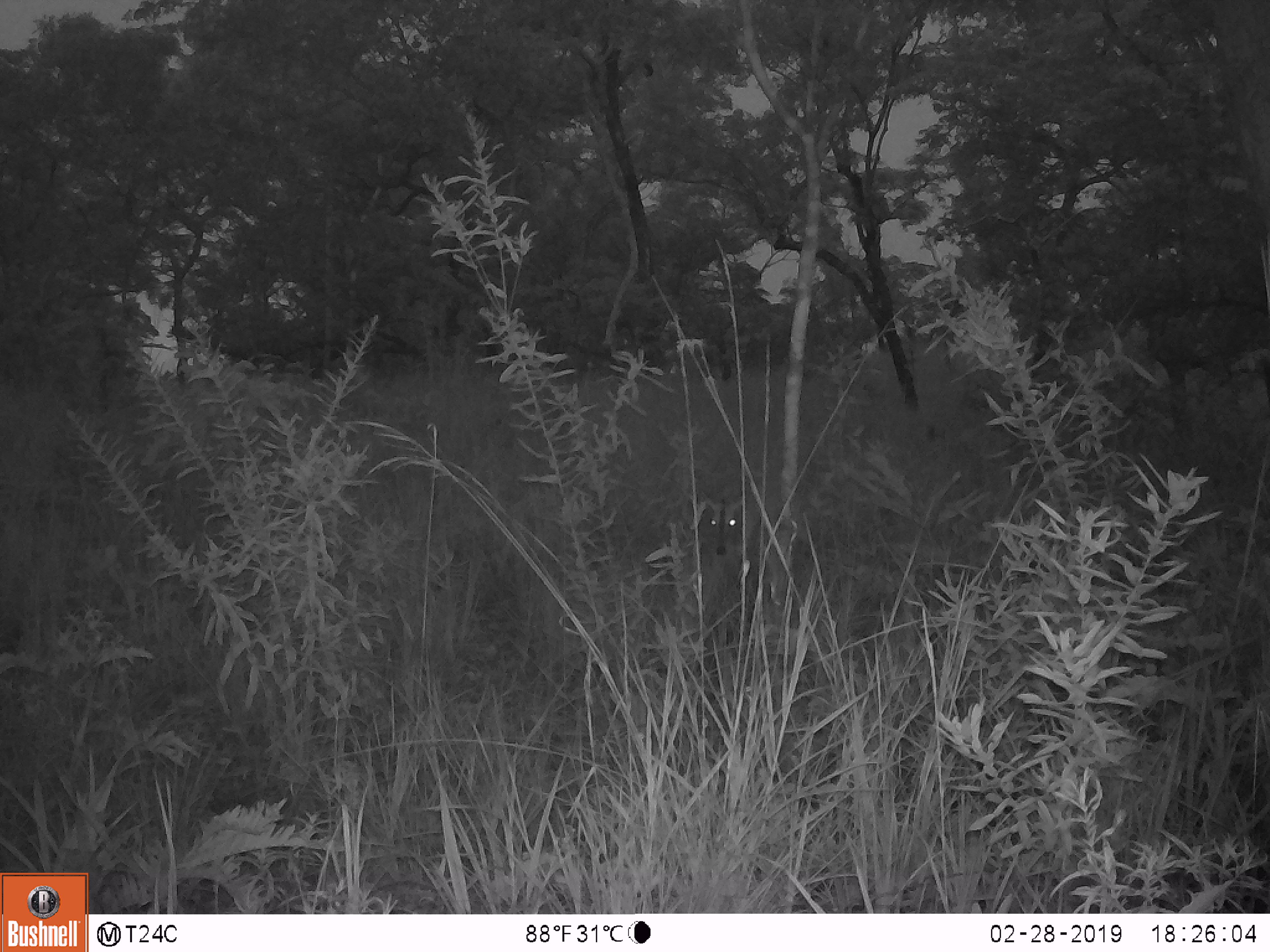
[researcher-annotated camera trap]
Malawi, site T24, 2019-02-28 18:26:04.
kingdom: Animalia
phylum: Chordata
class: Mammalia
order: Artiodactyla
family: Bovidae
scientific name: Antilopinae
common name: small antelope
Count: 1.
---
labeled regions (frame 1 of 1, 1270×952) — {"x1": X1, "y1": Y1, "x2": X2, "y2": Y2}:
small antelope: {"x1": 683, "y1": 475, "x2": 776, "y2": 579}